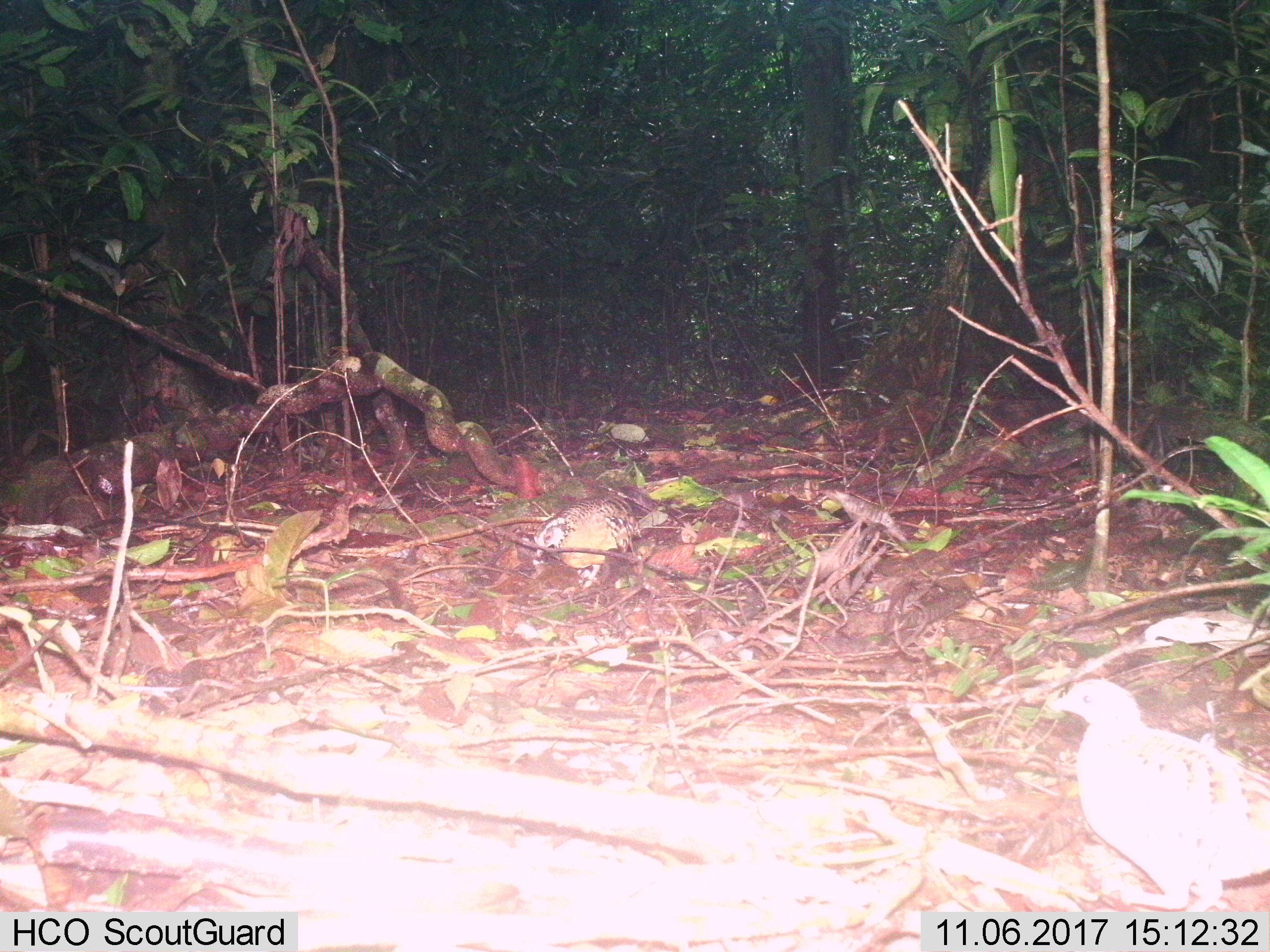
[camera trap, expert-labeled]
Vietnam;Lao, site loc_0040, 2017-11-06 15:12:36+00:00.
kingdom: Animalia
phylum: Chordata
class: Aves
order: Galliformes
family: Phasianidae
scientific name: Phasianidae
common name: partridge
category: unidentified partridge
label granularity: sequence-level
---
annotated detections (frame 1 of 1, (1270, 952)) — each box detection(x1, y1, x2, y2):
unidentified partridge: detection(534, 494, 643, 592)